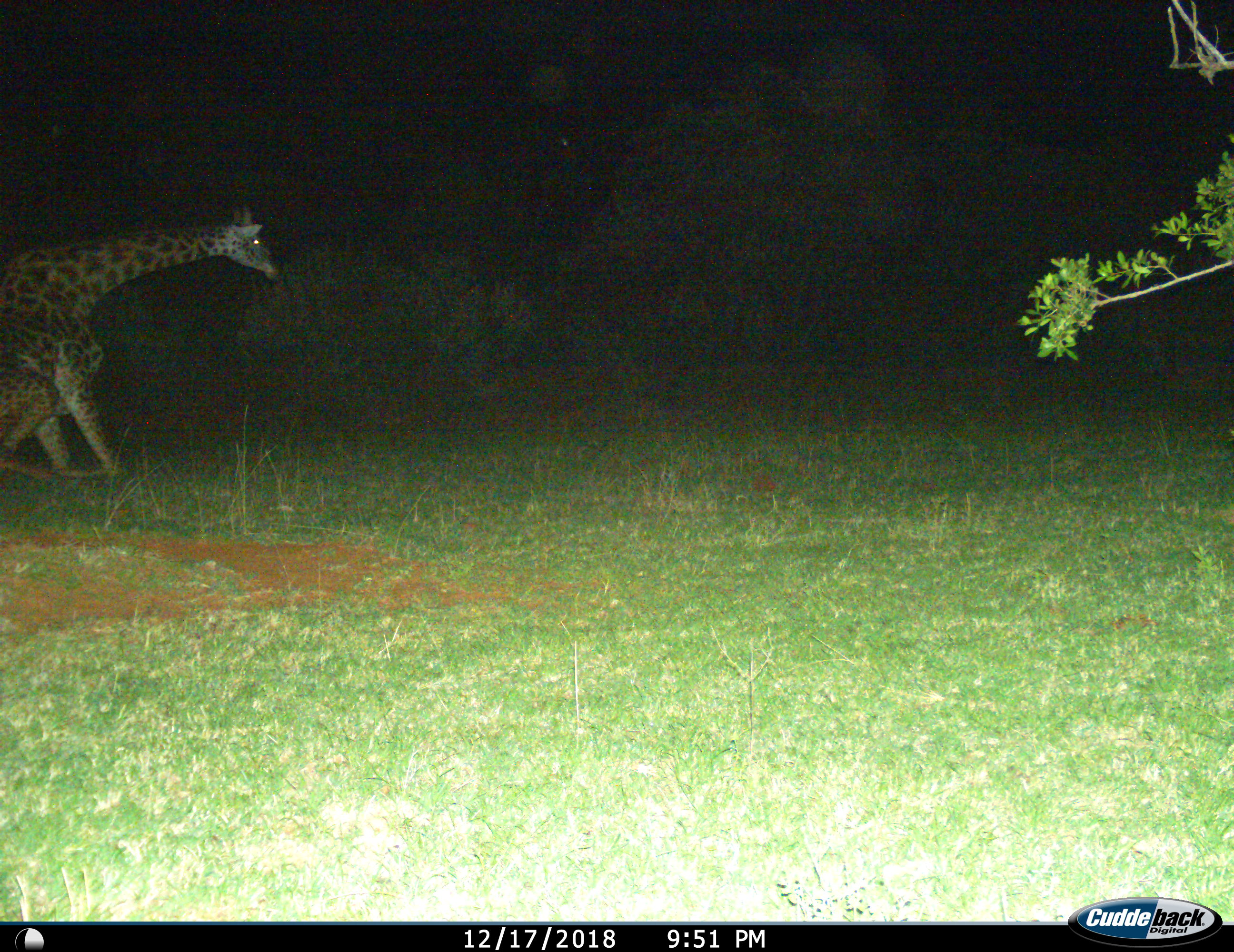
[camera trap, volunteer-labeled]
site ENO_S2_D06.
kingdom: Animalia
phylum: Chordata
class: Mammalia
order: Artiodactyla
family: Giraffidae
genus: Giraffa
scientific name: Giraffa camelopardalis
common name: giraffe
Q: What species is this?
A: Giraffe (Giraffa camelopardalis).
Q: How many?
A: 1.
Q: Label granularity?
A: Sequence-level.